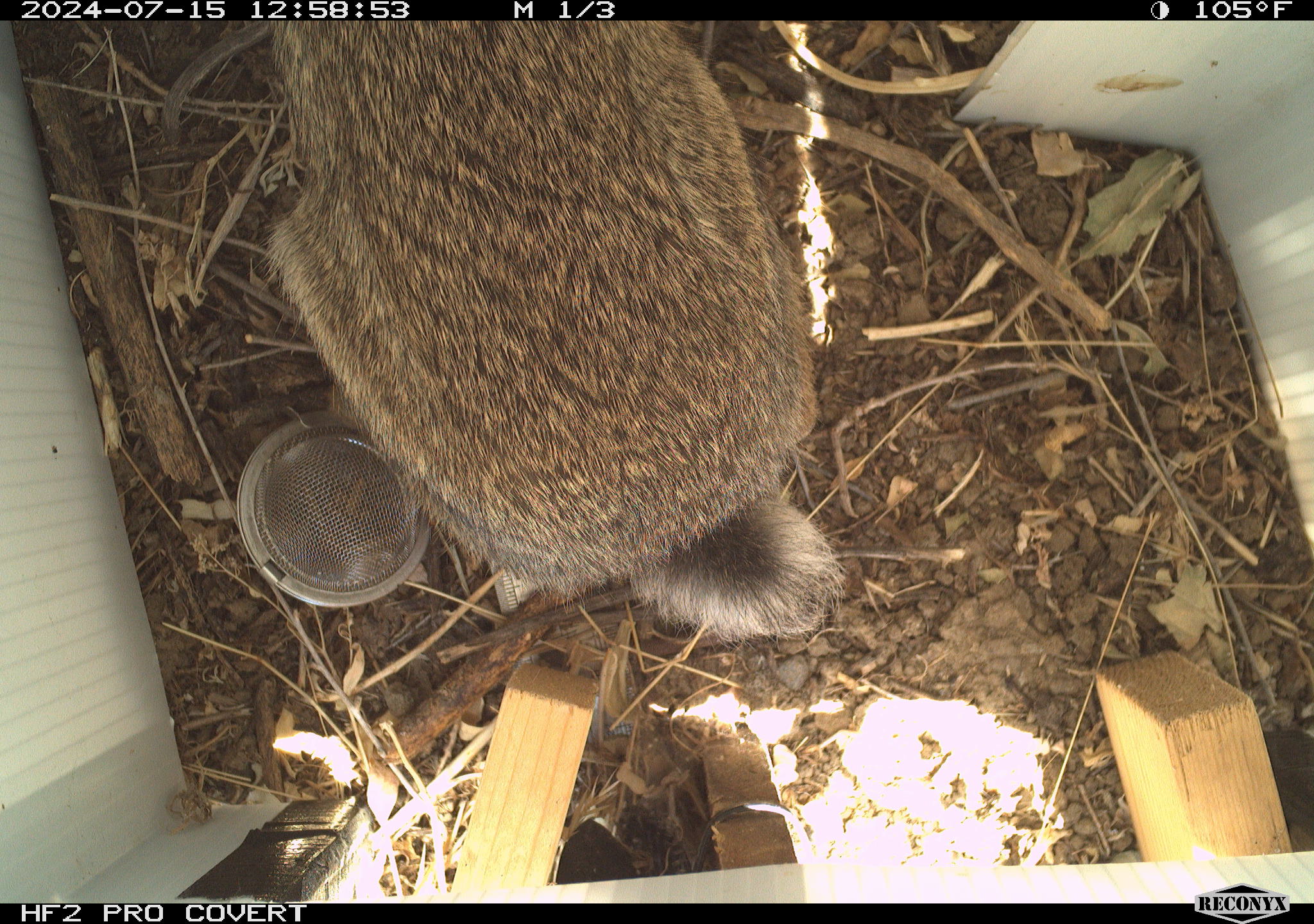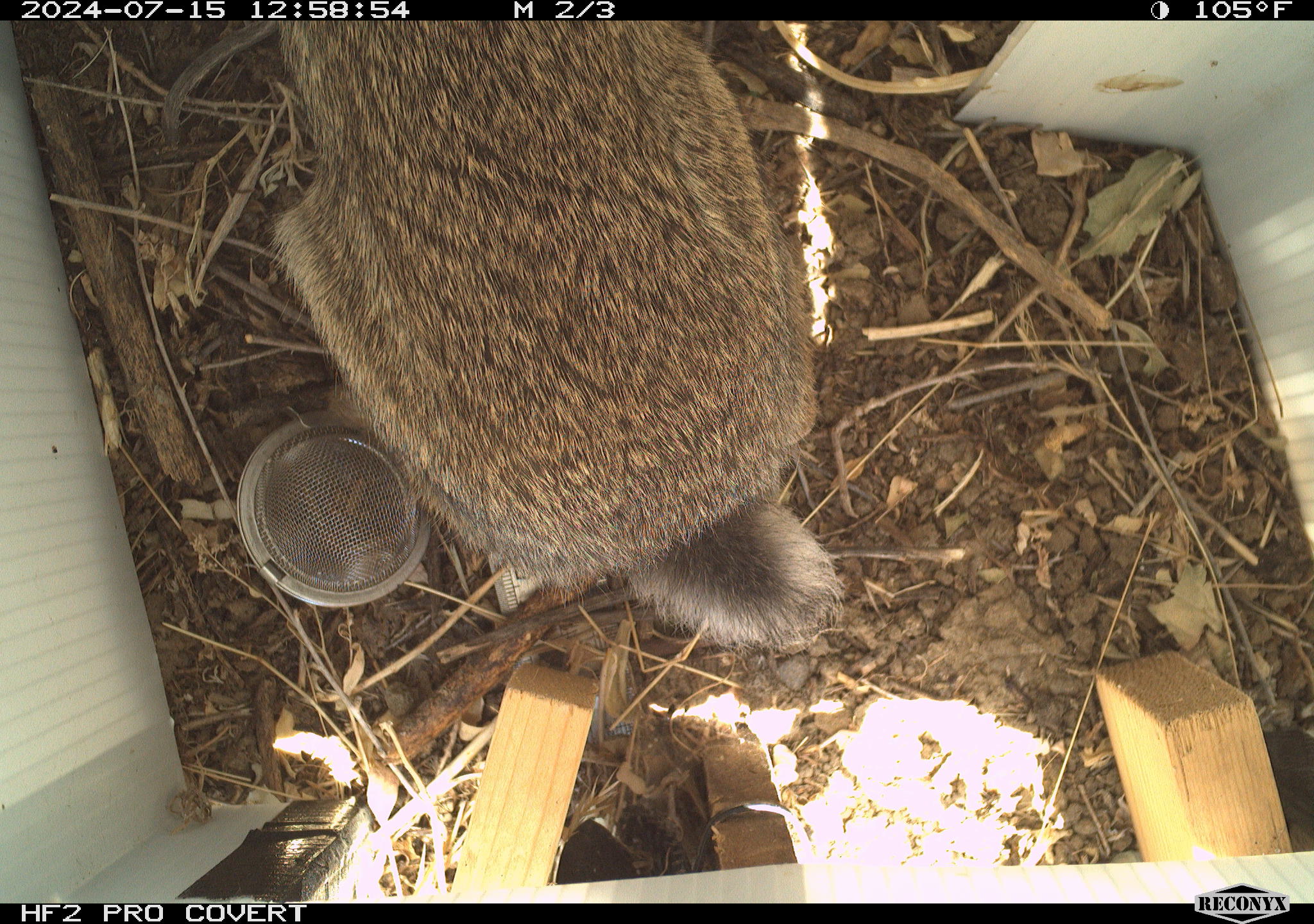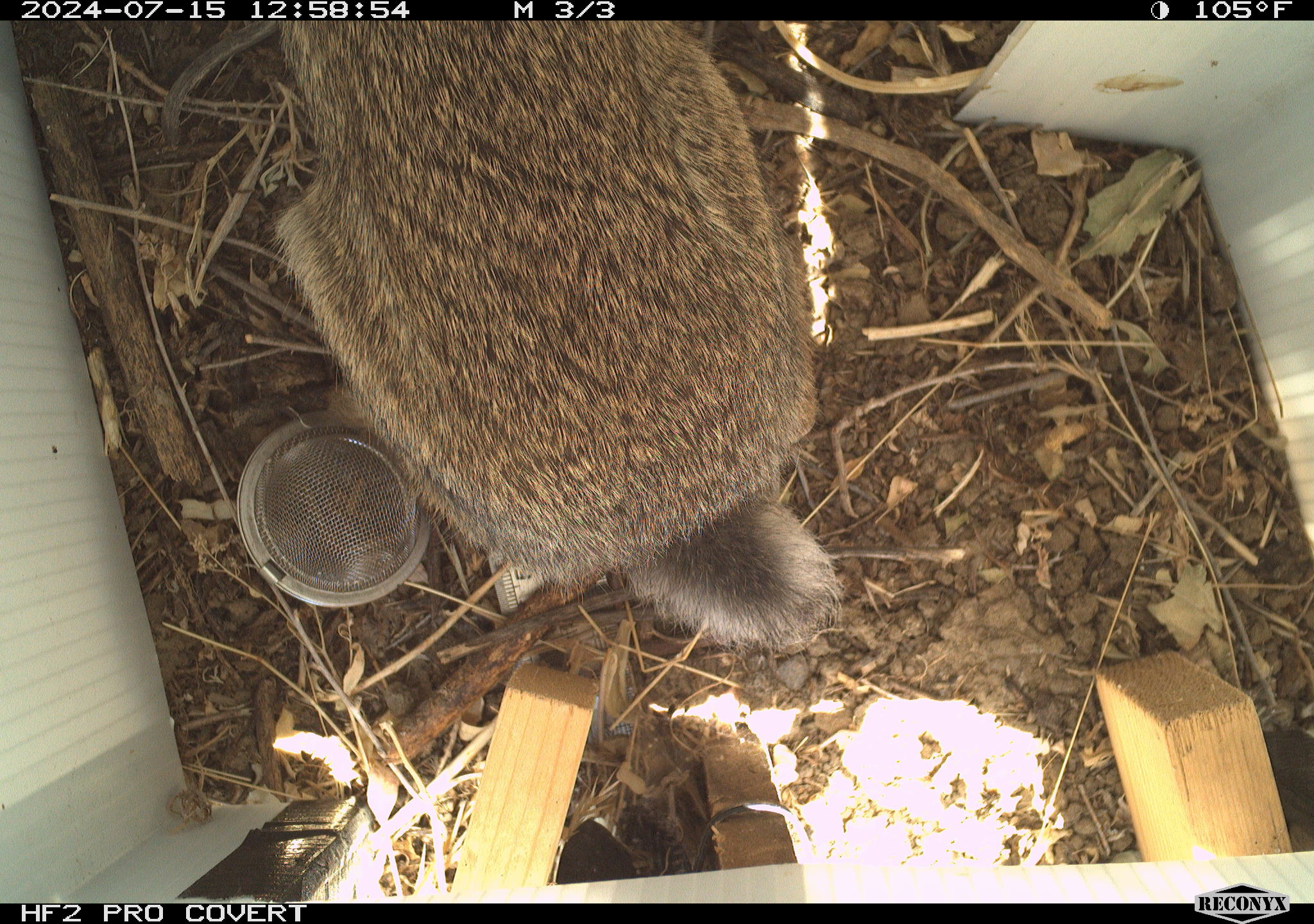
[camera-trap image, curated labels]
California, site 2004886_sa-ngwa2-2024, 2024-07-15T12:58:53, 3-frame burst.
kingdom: Animalia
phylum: Chordata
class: Mammalia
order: Lagomorpha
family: Leporidae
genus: Sylvilagus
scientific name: Sylvilagus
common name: cottontail rabbits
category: sylvilagus species